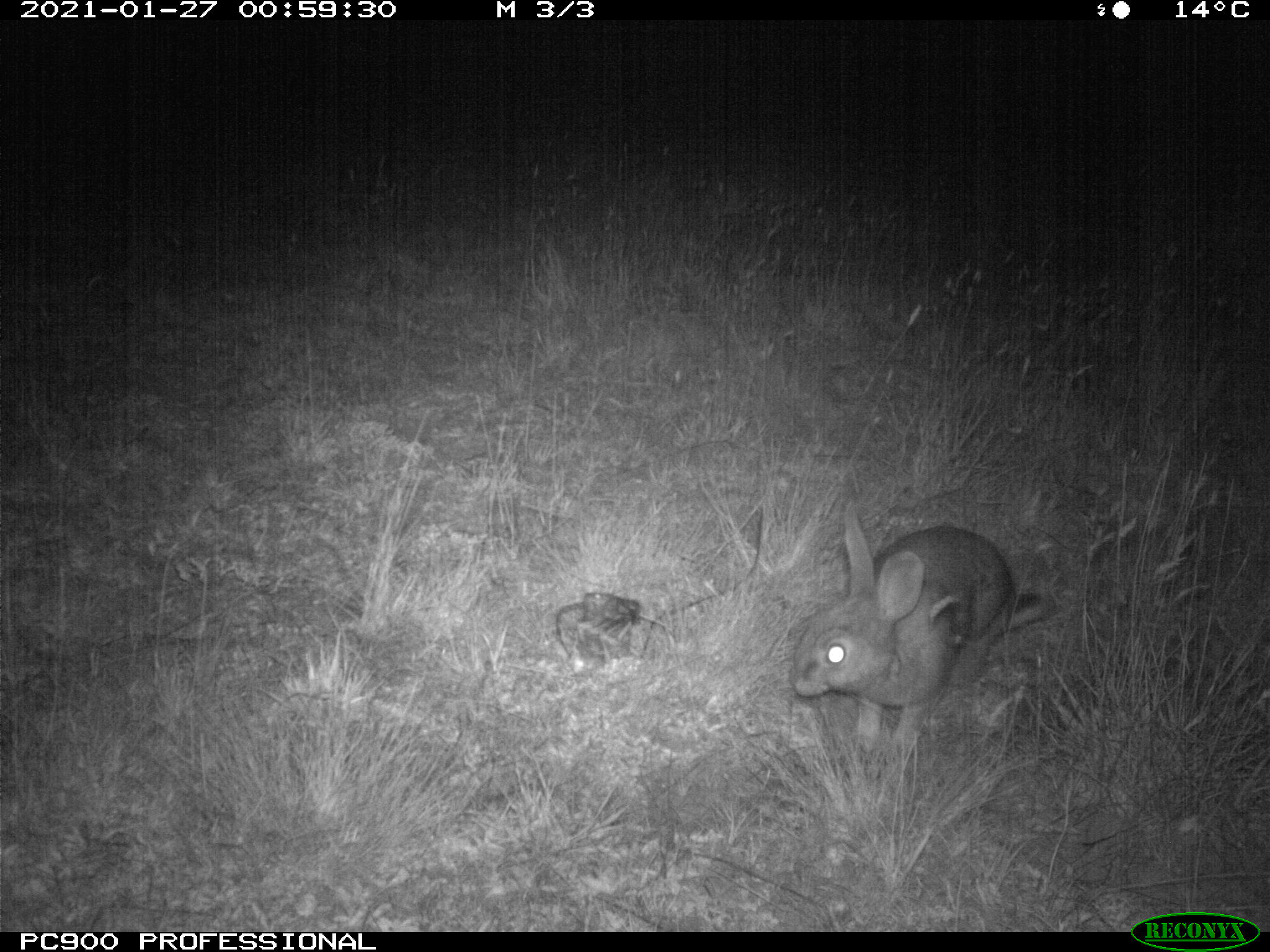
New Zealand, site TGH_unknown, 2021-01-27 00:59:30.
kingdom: Animalia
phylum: Chordata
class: Mammalia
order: Lagomorpha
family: Leporidae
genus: Oryctolagus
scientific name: Oryctolagus cuniculus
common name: european rabbit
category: rabbit